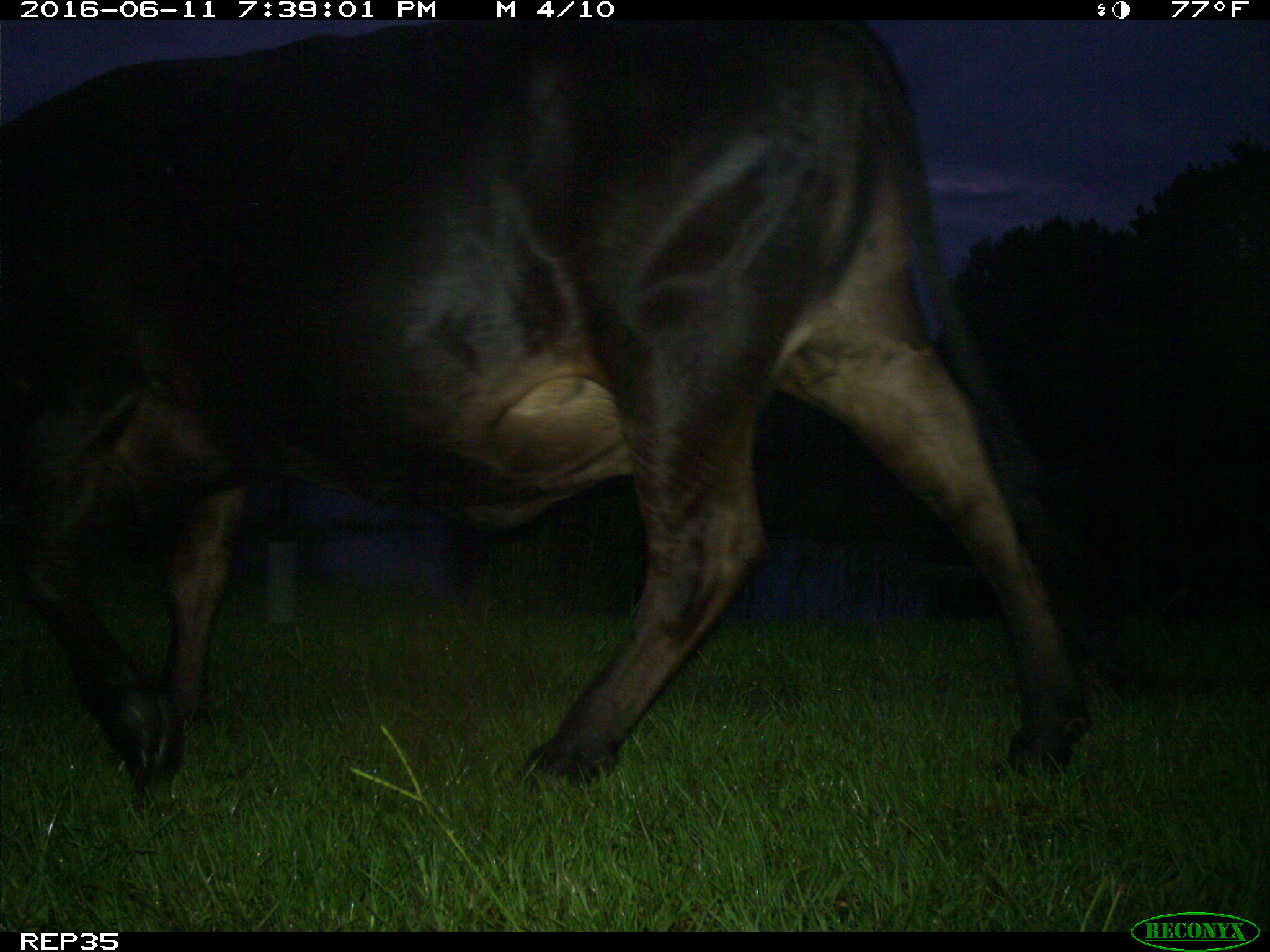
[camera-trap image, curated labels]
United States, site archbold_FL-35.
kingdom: Animalia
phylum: Chordata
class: Mammalia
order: Artiodactyla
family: Bovidae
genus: Bos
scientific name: Bos taurus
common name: domestic cow